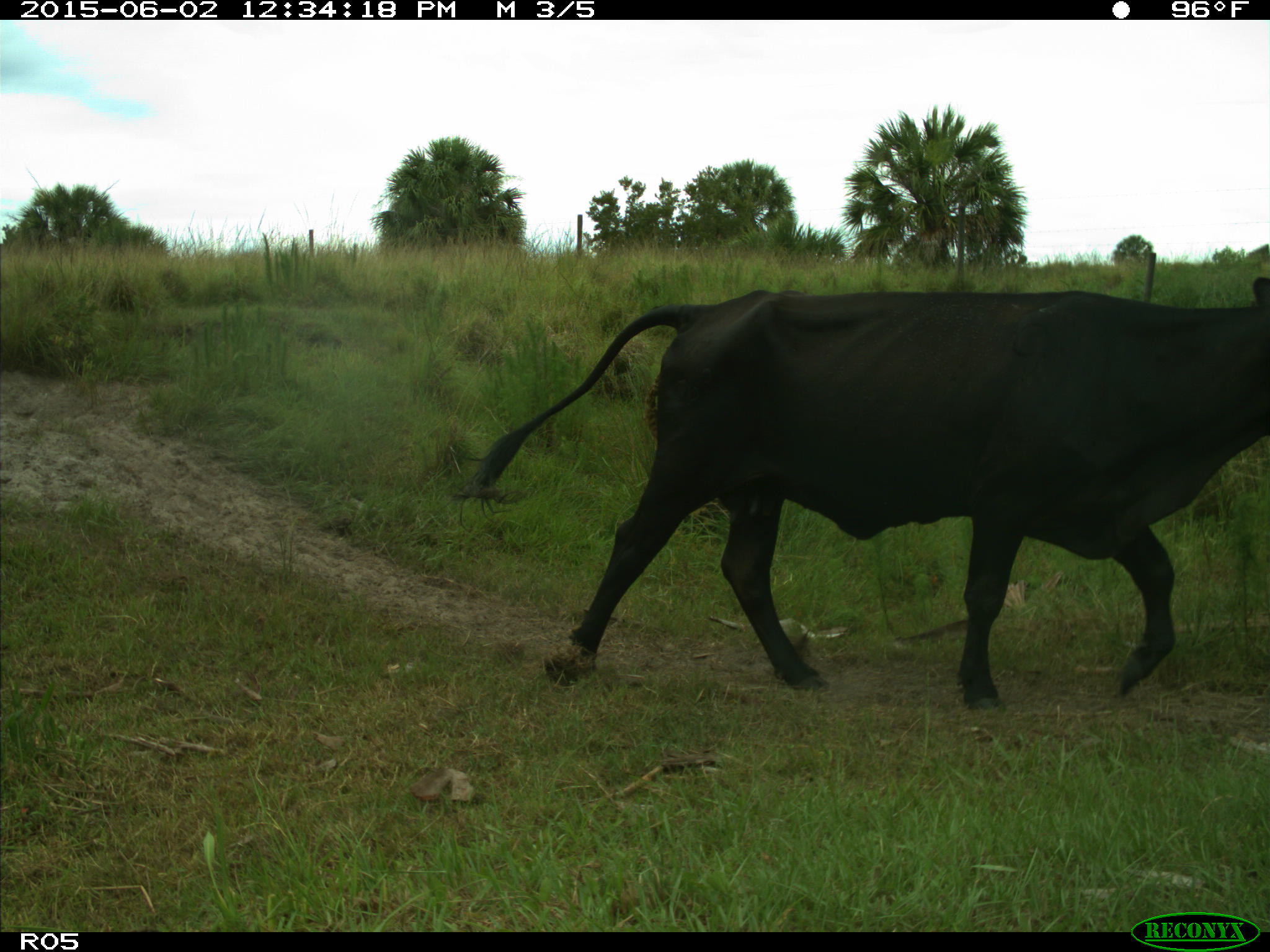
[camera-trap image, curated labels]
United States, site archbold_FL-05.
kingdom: Animalia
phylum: Chordata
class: Mammalia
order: Artiodactyla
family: Bovidae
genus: Bos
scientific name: Bos taurus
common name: domestic cow